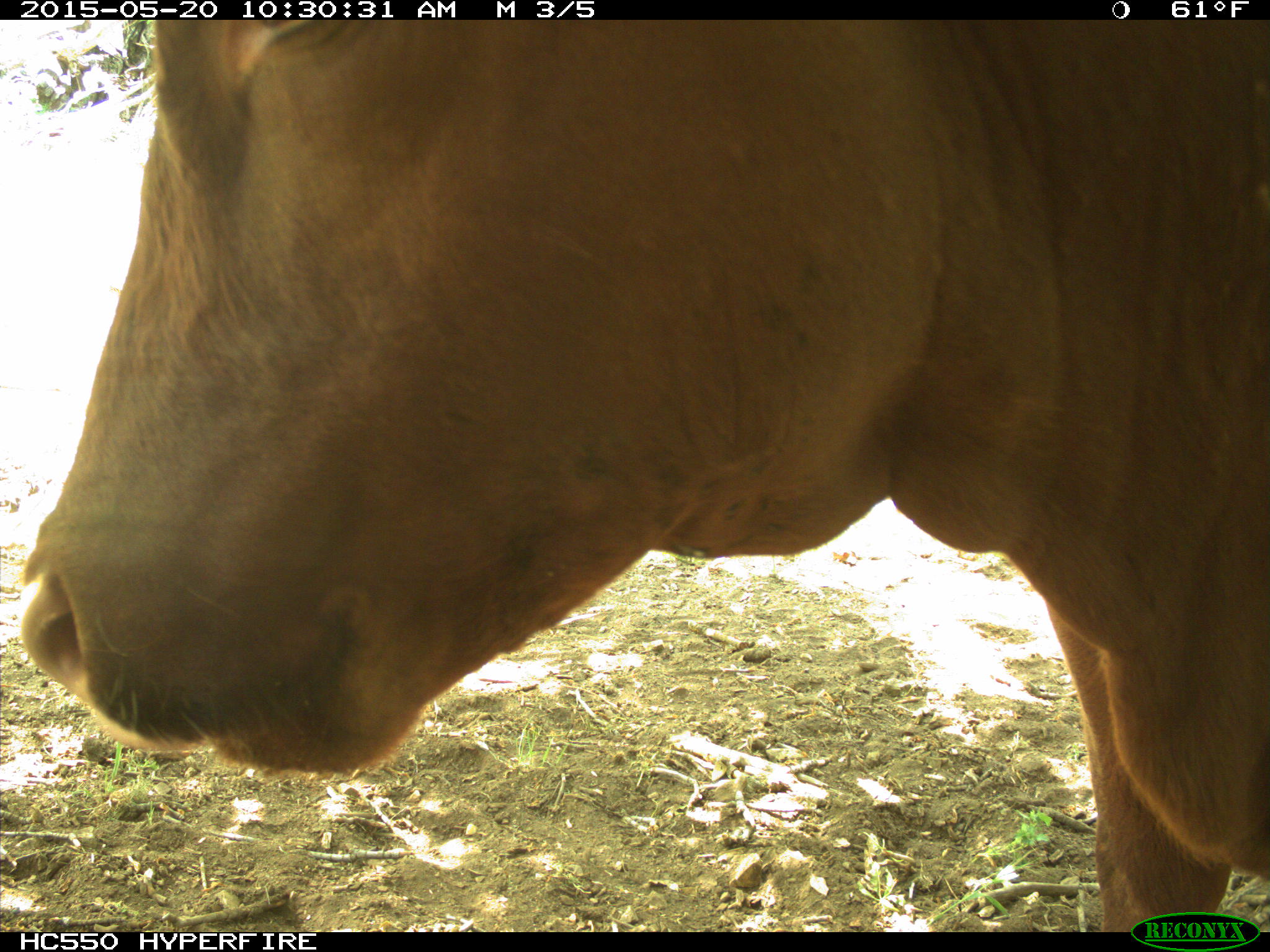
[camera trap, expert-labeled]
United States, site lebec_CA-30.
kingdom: Animalia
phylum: Chordata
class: Mammalia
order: Artiodactyla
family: Bovidae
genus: Bos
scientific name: Bos taurus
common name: domestic cow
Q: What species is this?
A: Bos taurus (domestic cow).